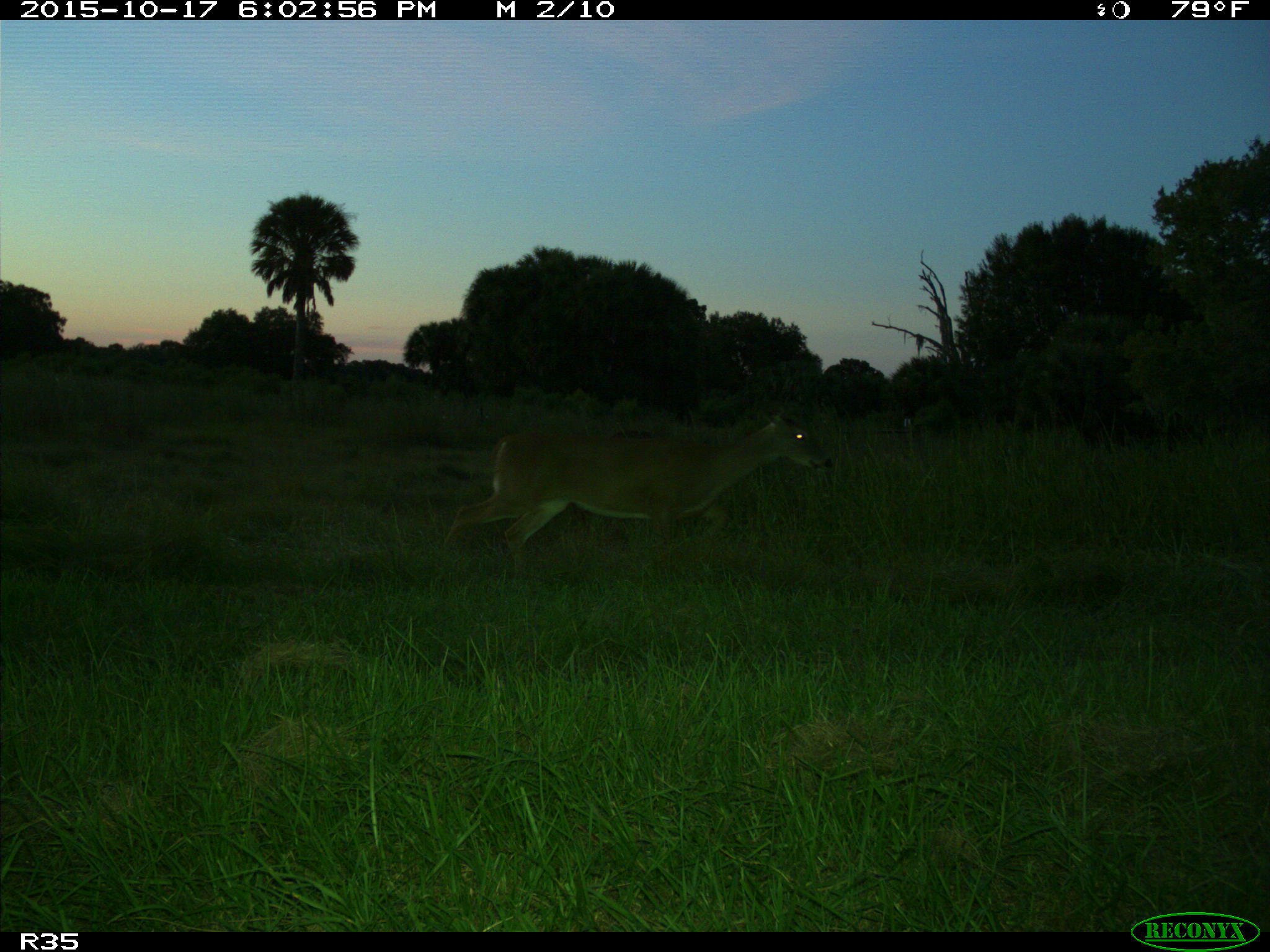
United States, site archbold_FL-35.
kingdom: Animalia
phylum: Chordata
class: Mammalia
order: Artiodactyla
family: Cervidae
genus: Odocoileus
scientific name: Odocoileus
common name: deer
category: unidentified deer